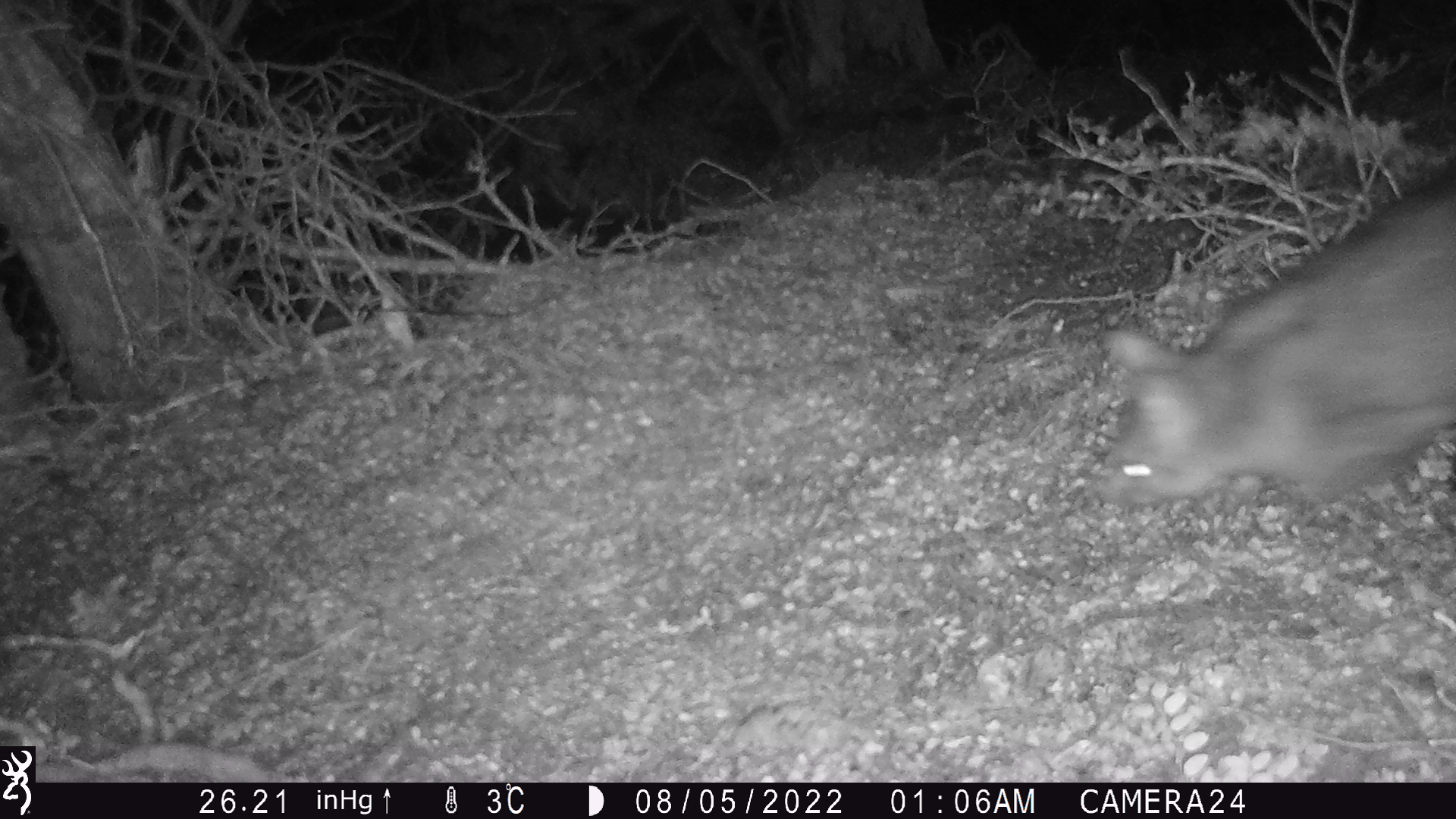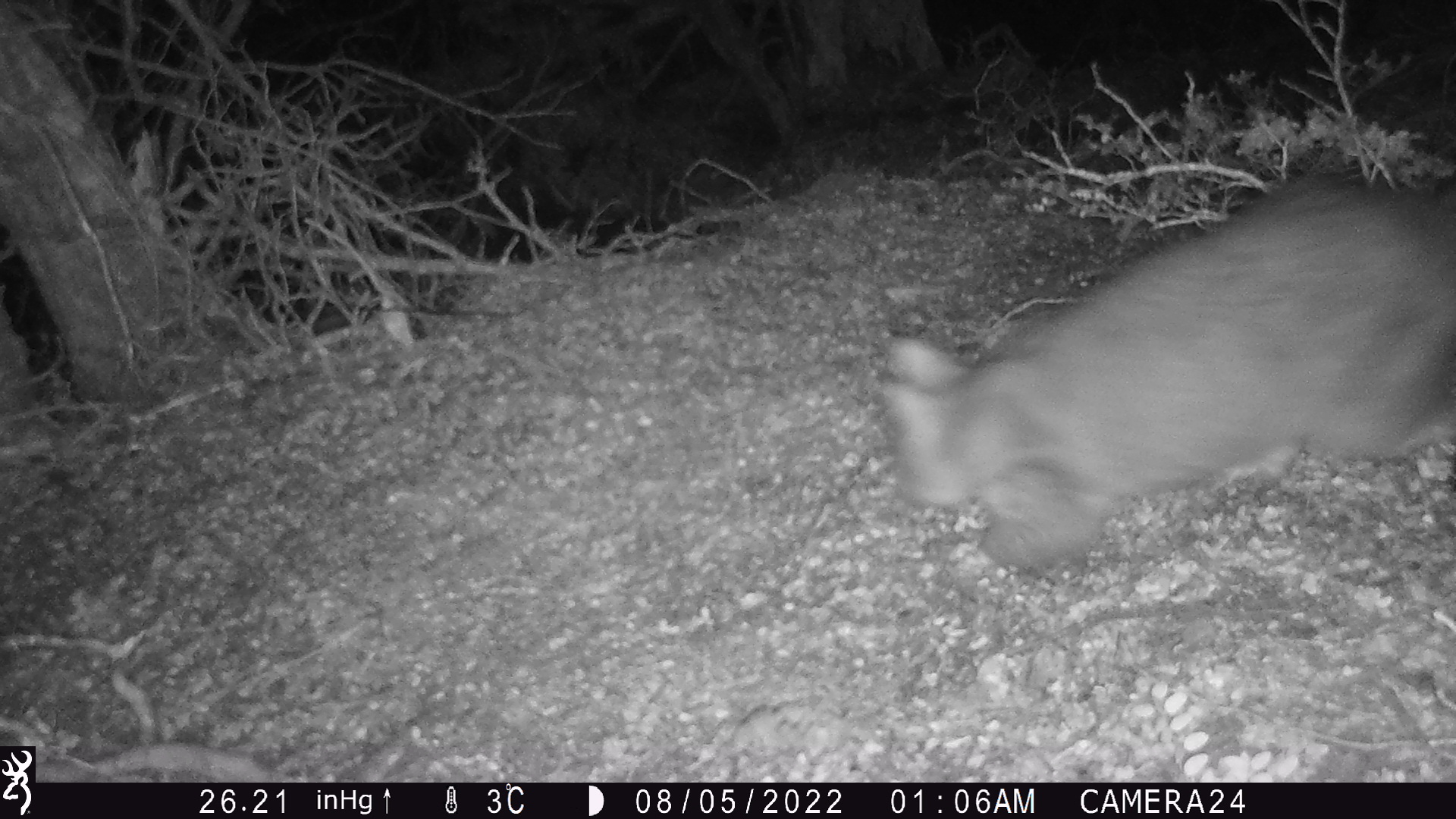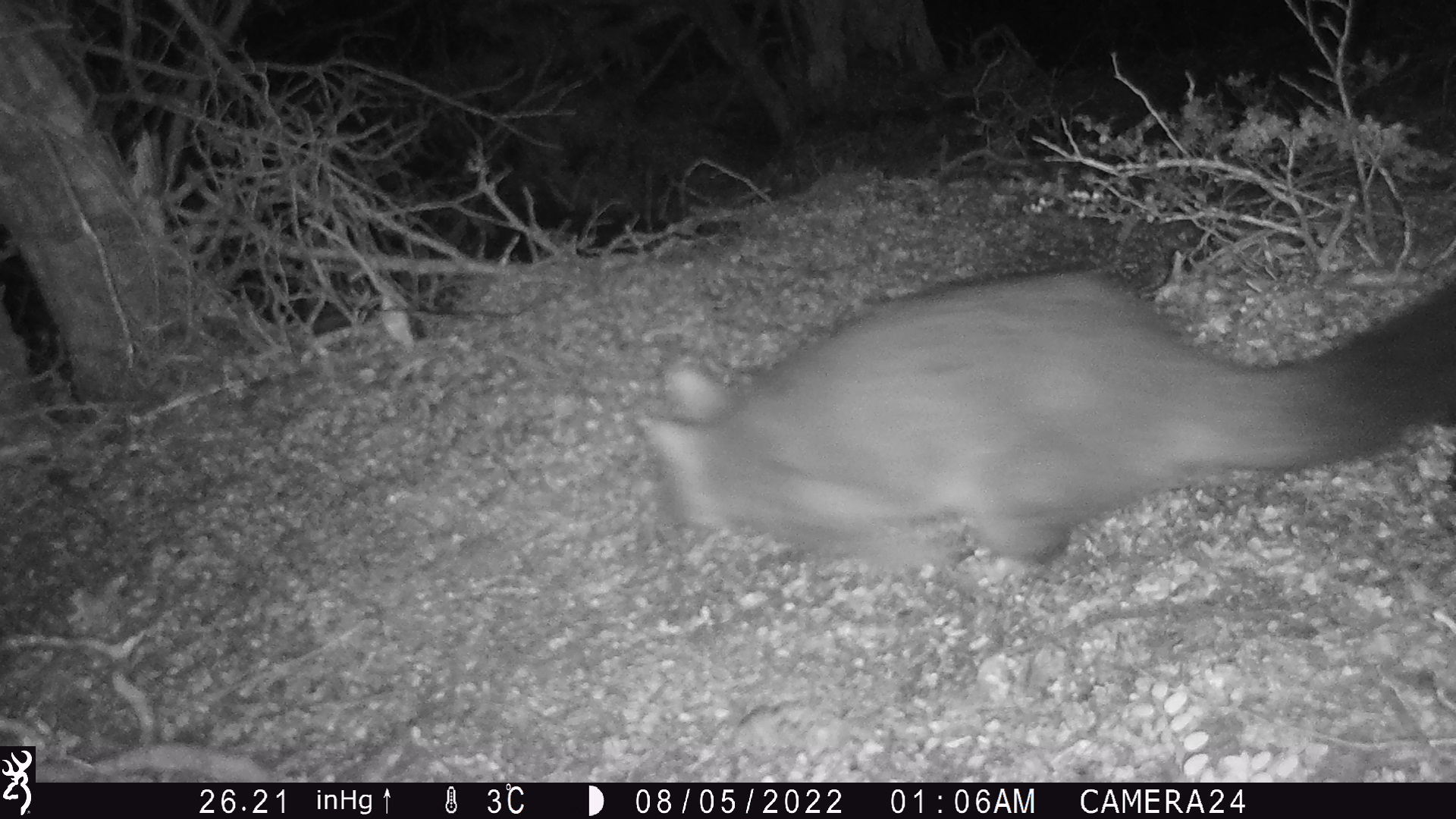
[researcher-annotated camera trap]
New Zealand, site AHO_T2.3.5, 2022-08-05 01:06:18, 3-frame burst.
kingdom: Animalia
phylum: Chordata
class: Mammalia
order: Diprotodontia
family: Phalangeridae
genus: Trichosurus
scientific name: Trichosurus vulpecula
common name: common brushtail possum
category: possum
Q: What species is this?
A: Possum (common brushtail possum) (Trichosurus vulpecula).